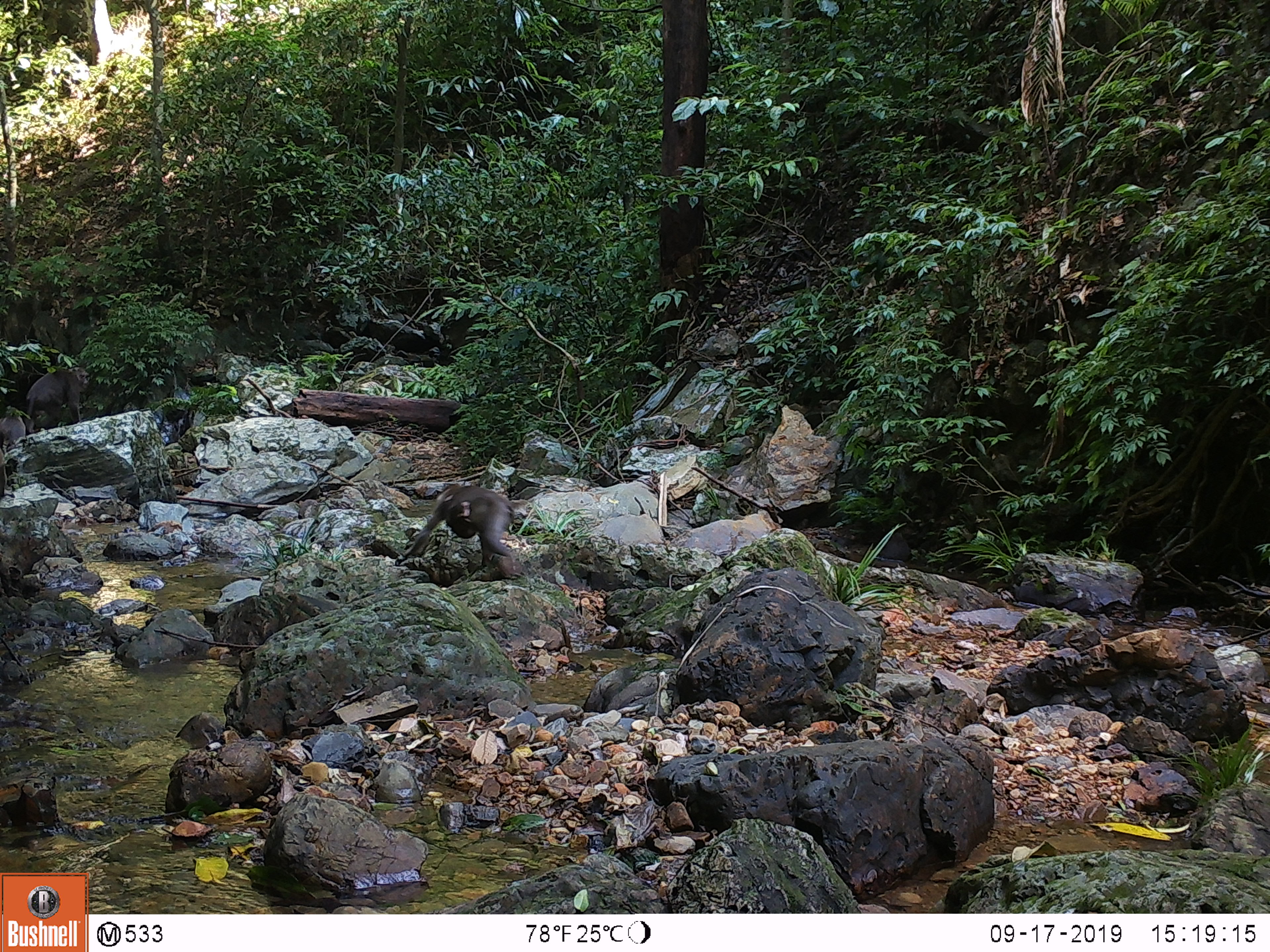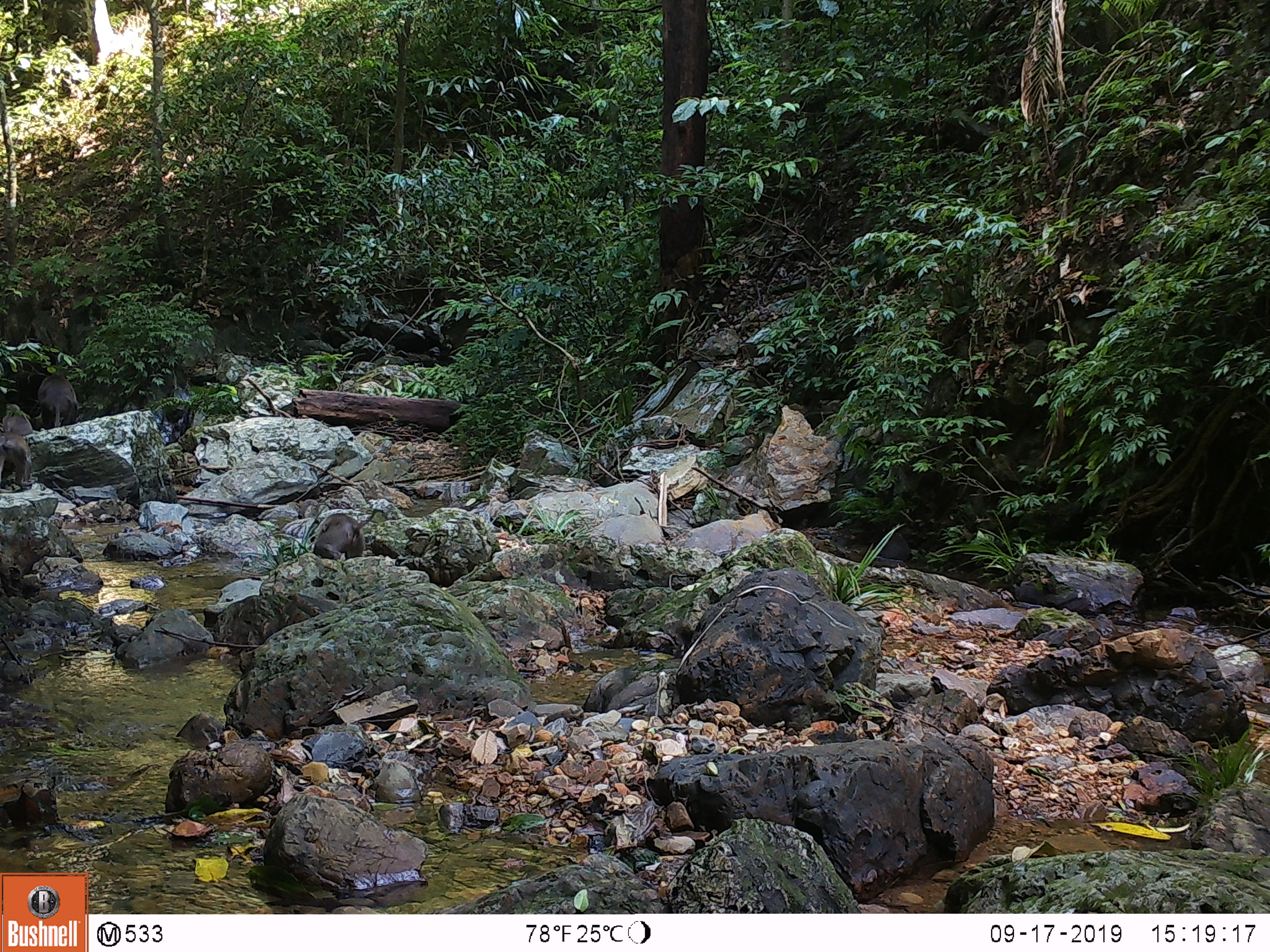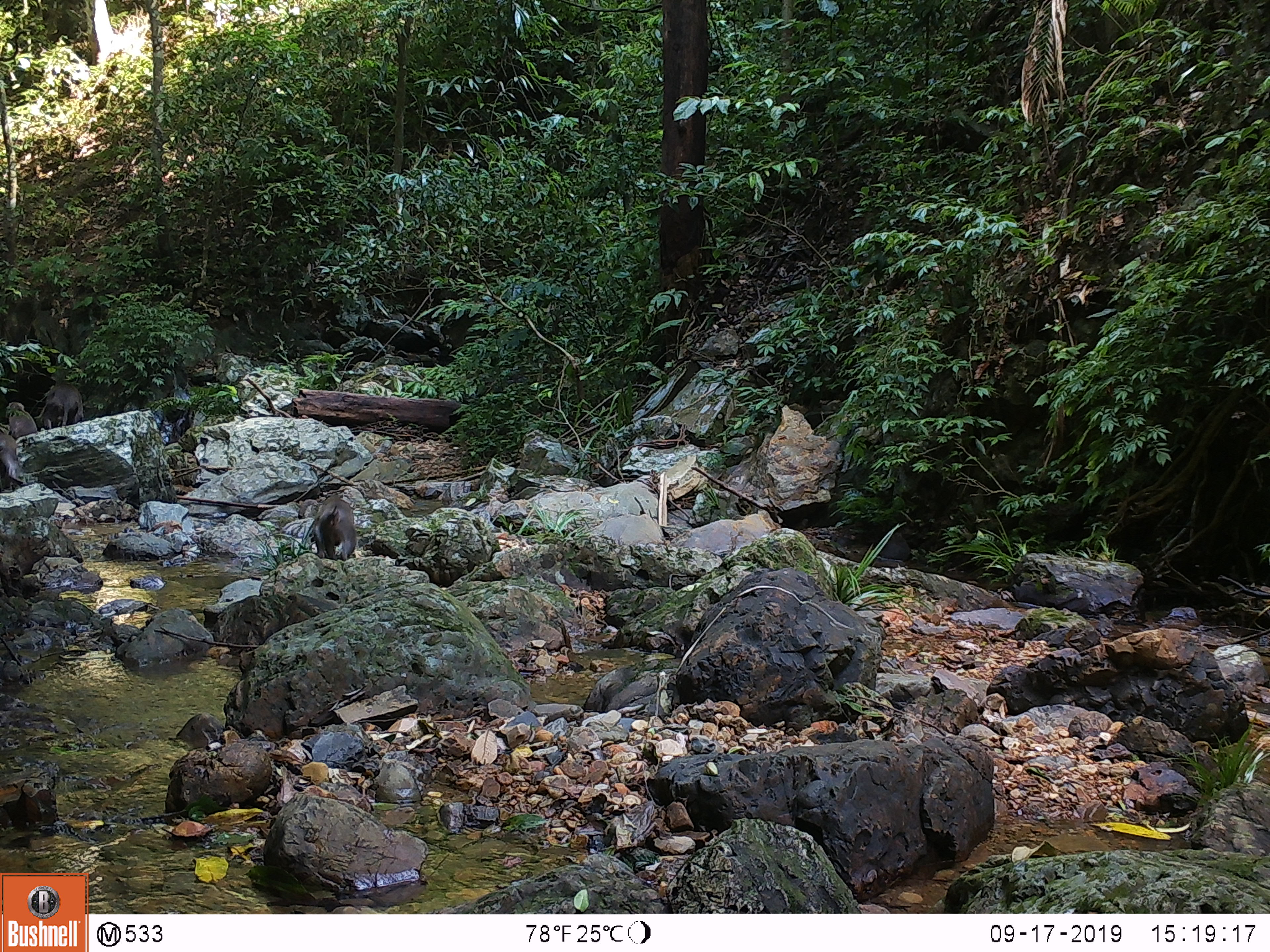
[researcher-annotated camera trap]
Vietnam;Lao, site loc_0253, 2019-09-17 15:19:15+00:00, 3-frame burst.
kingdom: Animalia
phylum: Chordata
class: Mammalia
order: Primates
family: Cercopithecidae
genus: Macaca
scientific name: Macaca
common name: macaques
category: assam or rhesus macaque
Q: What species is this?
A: Assam or rhesus macaque (macaques) (Macaca).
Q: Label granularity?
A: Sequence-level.